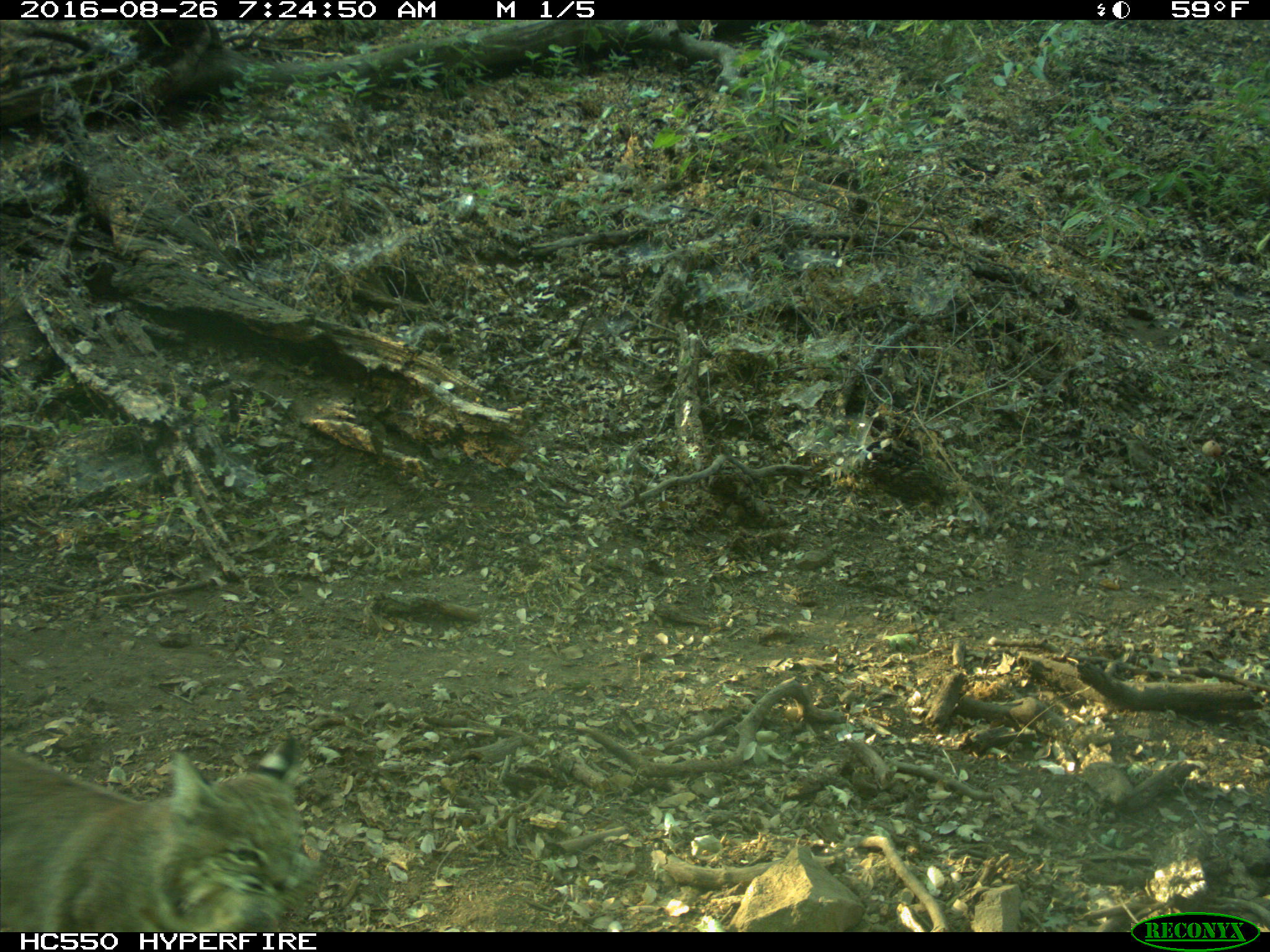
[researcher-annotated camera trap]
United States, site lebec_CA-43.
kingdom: Animalia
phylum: Chordata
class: Mammalia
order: Carnivora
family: Felidae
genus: Lynx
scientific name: Lynx rufus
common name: bobcat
Lynx rufus (bobcat).